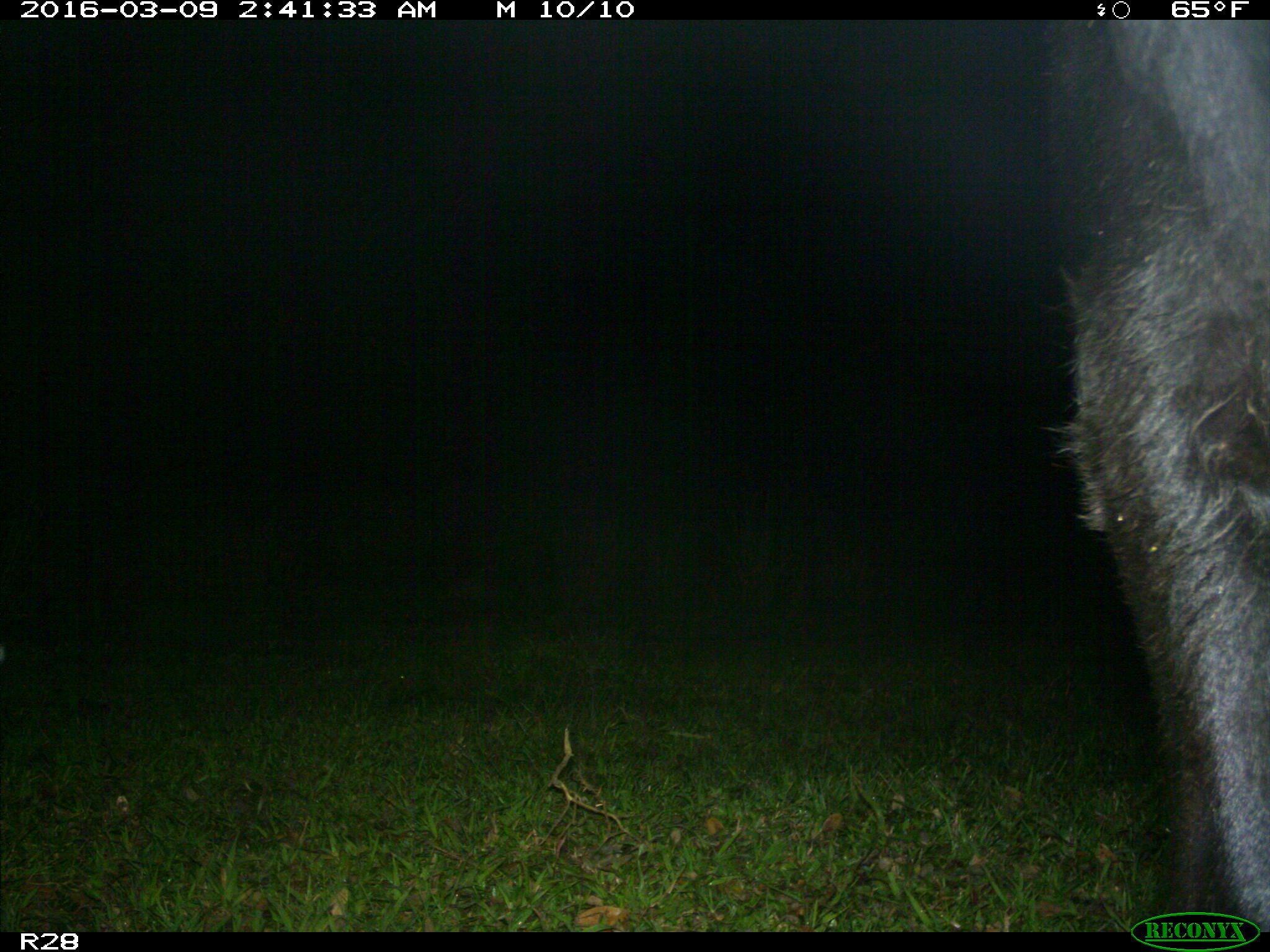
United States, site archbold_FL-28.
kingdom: Animalia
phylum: Chordata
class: Mammalia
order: Artiodactyla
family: Bovidae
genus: Bos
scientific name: Bos taurus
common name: domestic cow